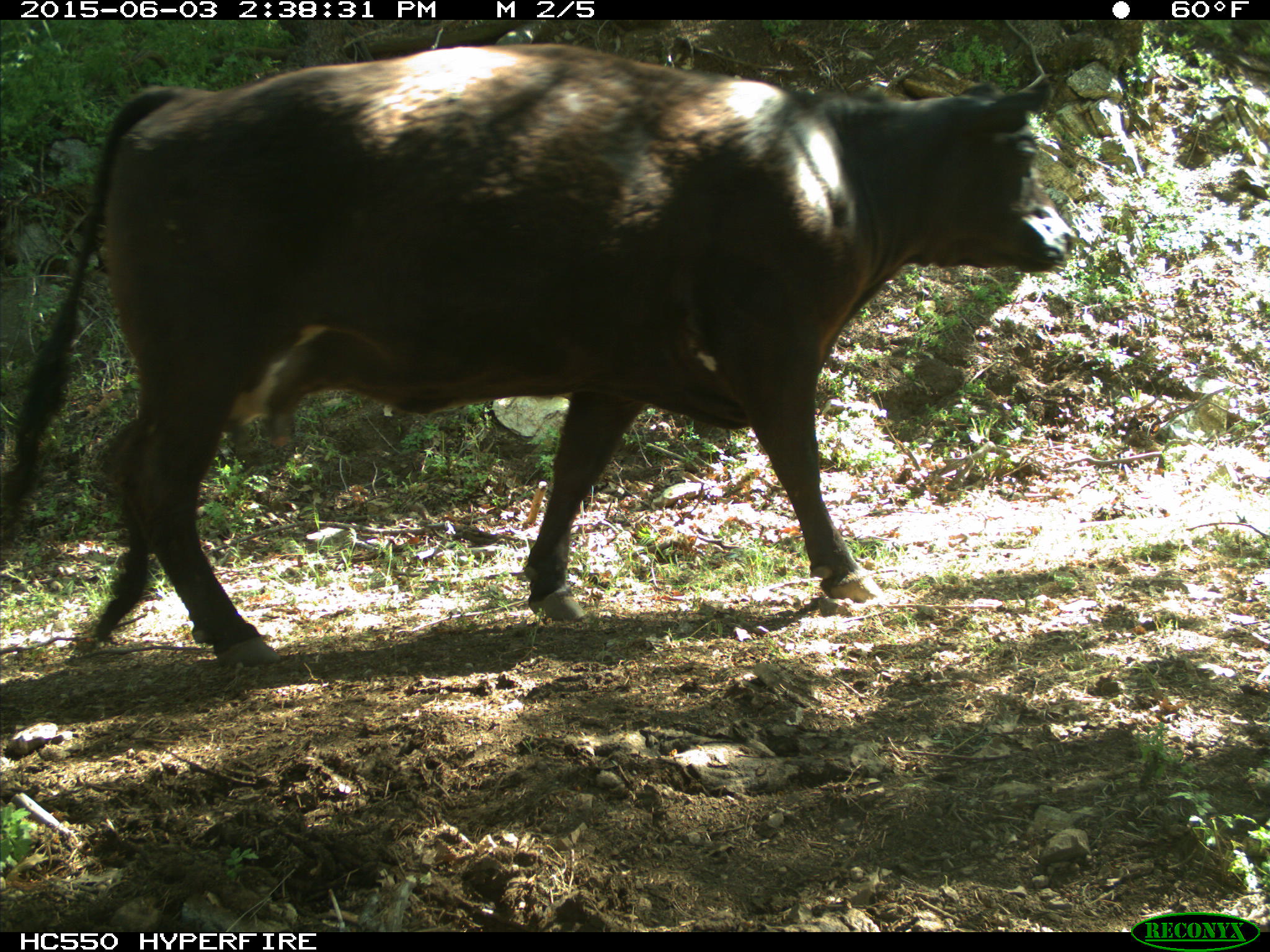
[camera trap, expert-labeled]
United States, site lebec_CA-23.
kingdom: Animalia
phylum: Chordata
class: Mammalia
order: Artiodactyla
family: Bovidae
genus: Bos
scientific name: Bos taurus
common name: domestic cow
Bos taurus (domestic cow).